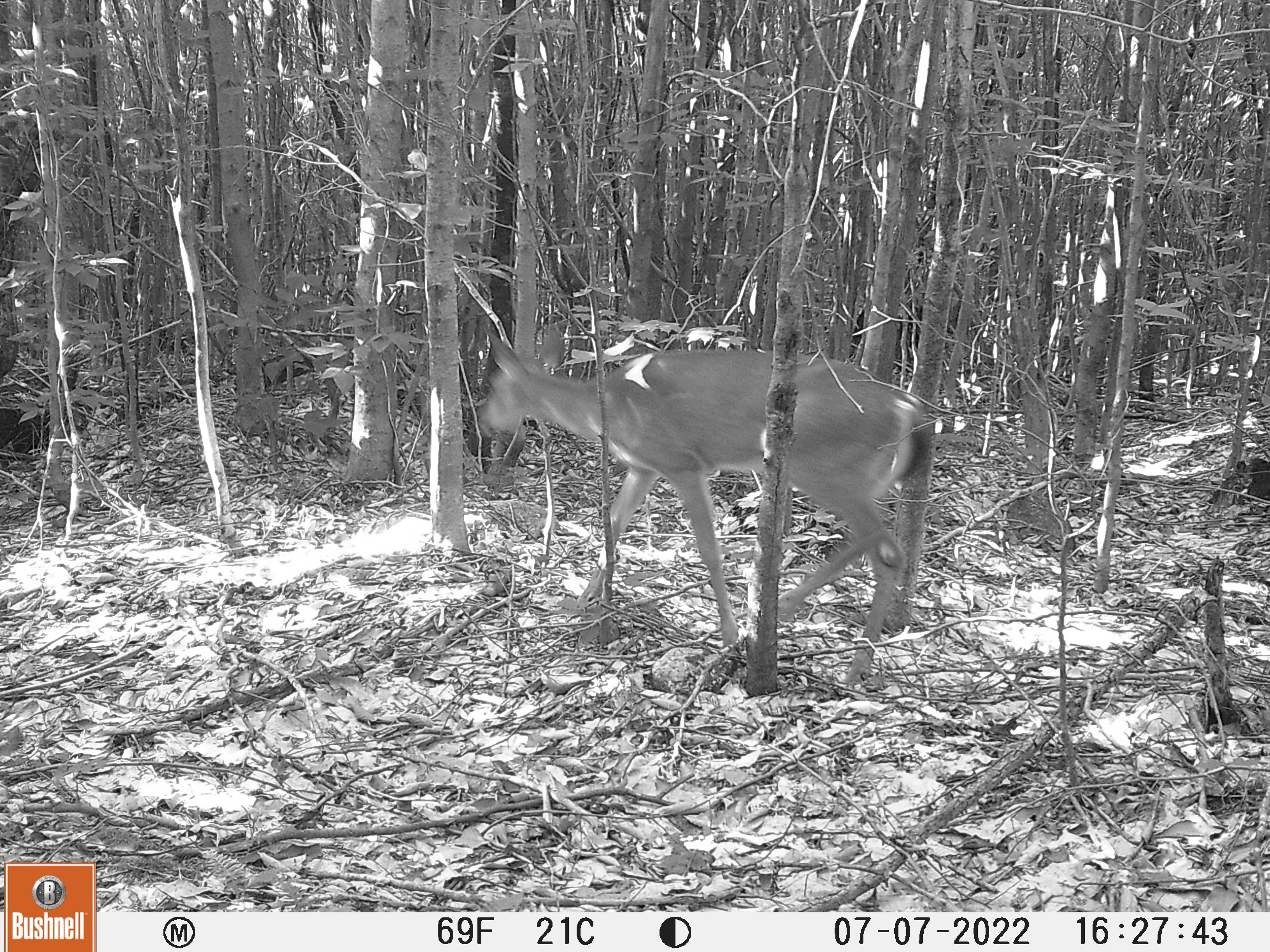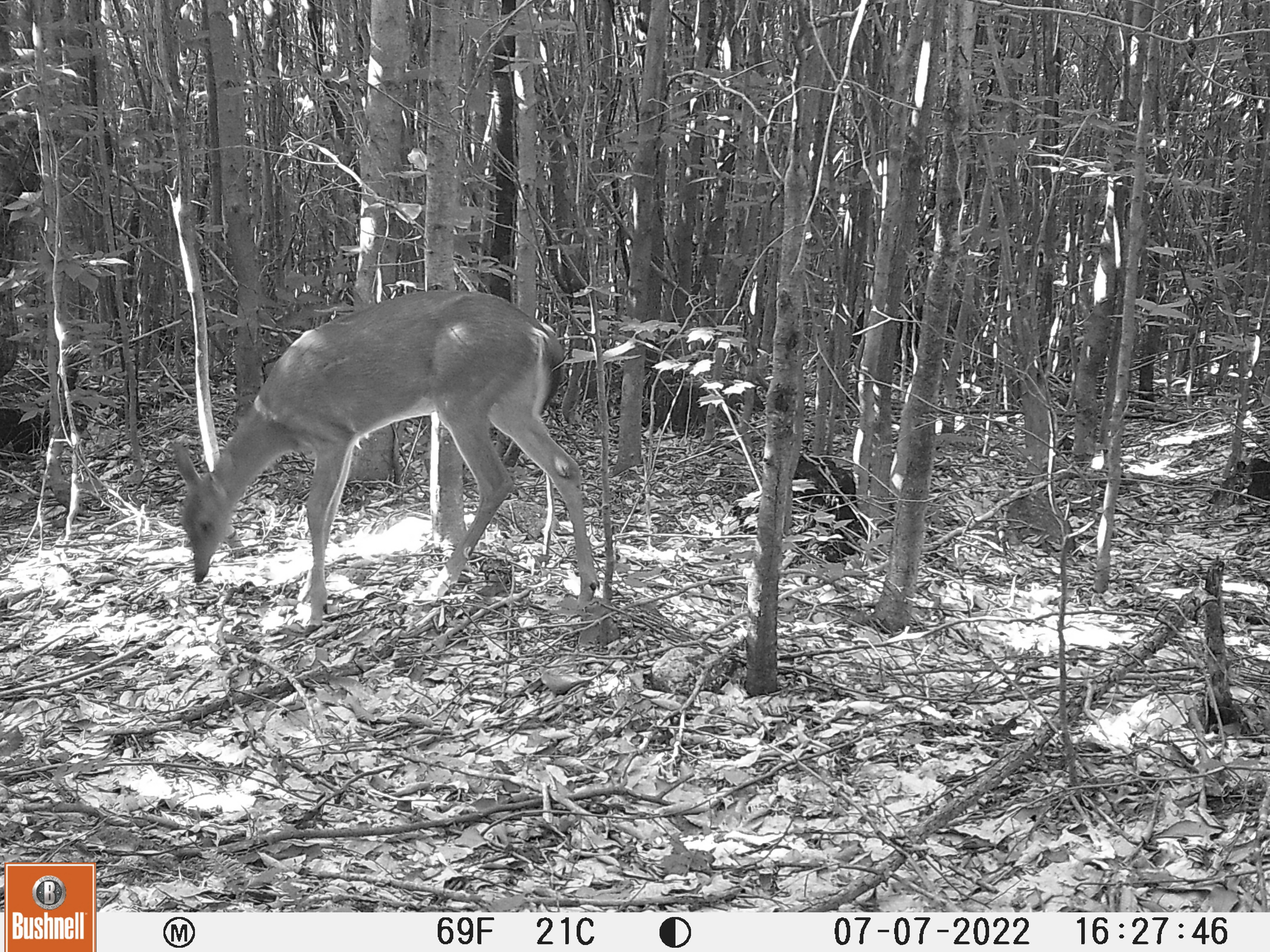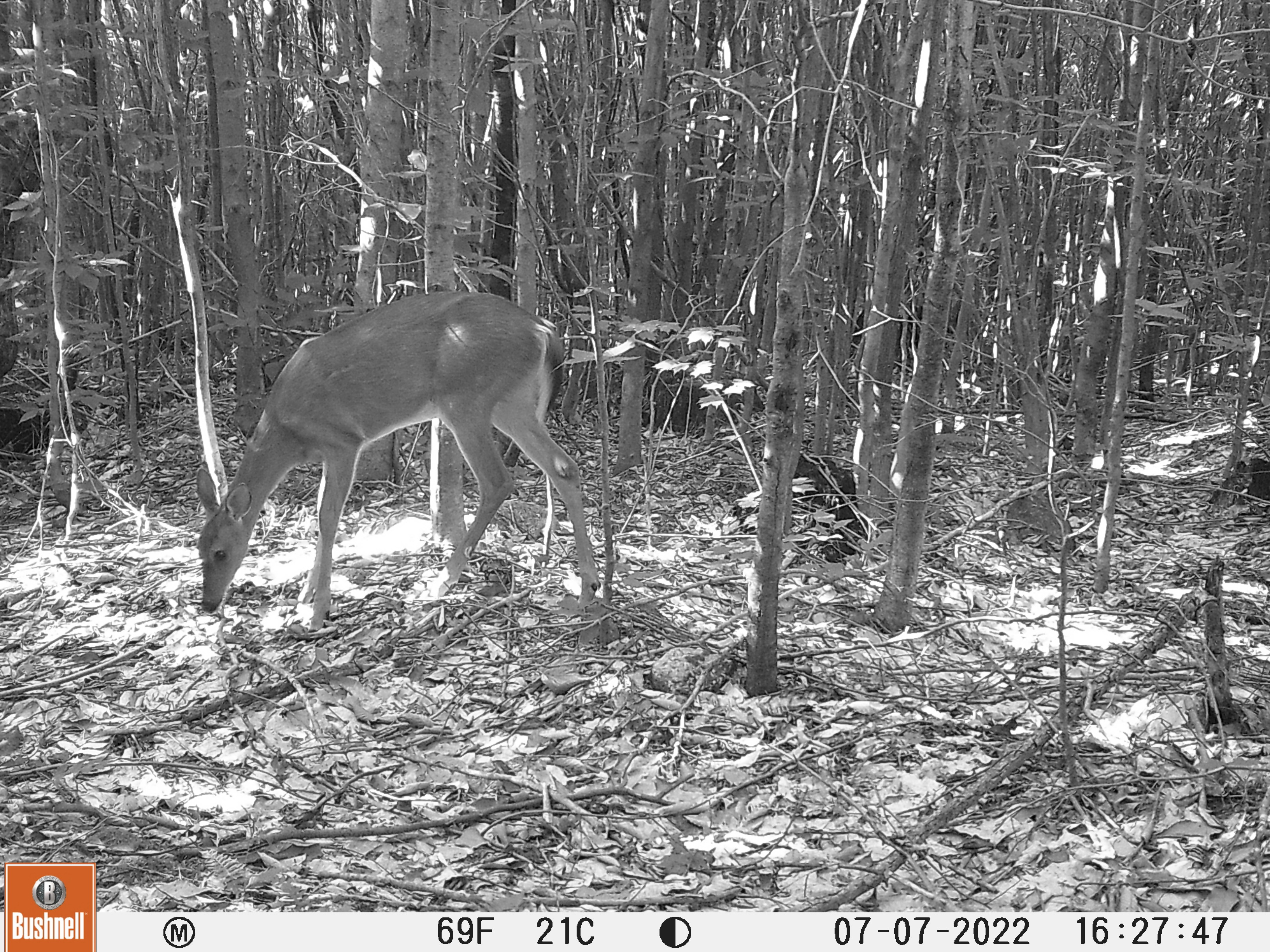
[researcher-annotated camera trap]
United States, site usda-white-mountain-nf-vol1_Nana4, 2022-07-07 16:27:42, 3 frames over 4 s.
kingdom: Animalia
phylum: Chordata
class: Mammalia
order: Artiodactyla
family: Cervidae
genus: Odocoileus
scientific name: Odocoileus virginianus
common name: white-tailed deer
White-tailed deer (Odocoileus virginianus).